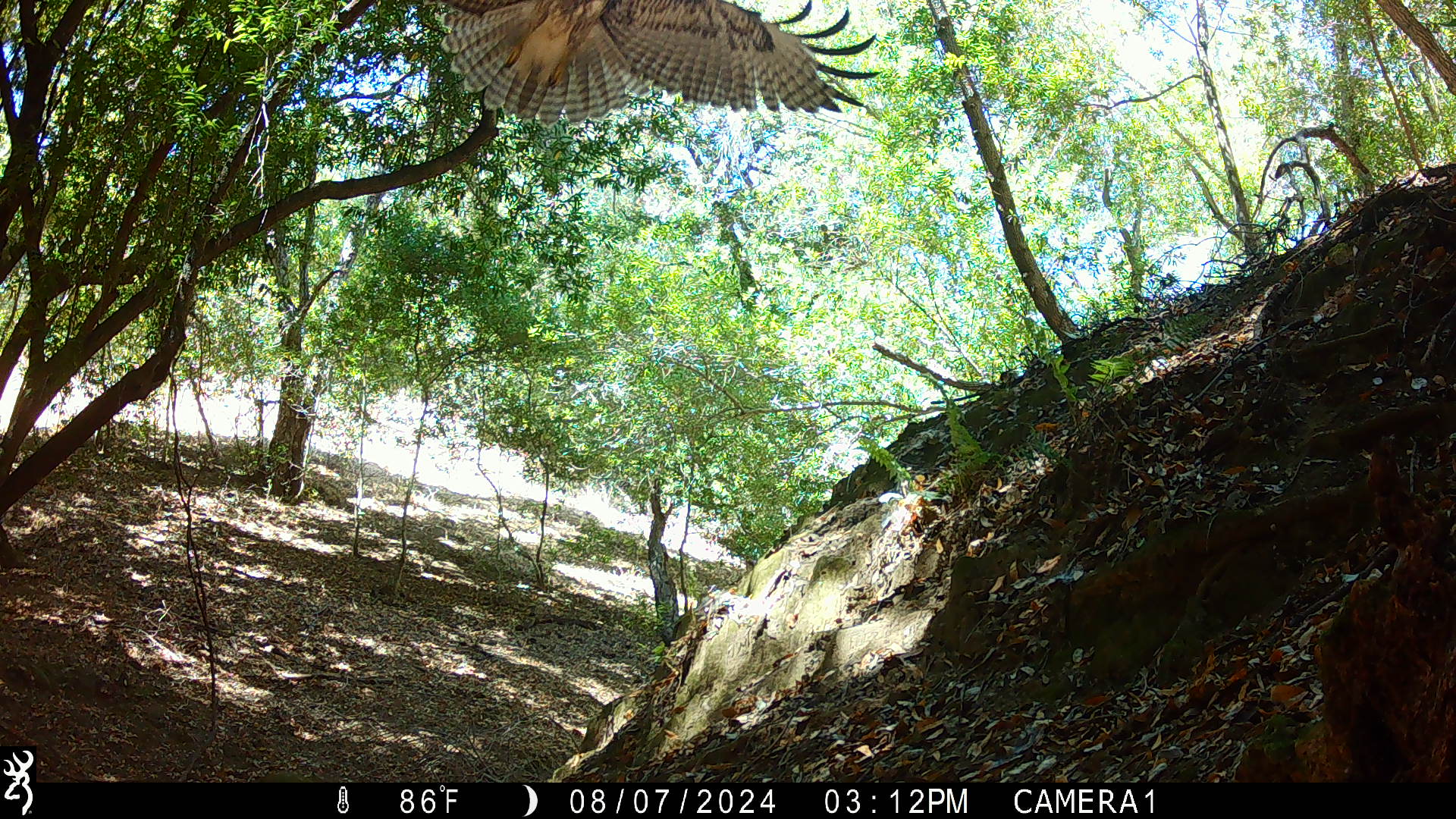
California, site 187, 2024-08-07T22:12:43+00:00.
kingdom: Animalia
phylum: Chordata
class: Aves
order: Accipitriformes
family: Accipitridae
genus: Buteo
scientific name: Buteo lineatus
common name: red-shouldered hawk